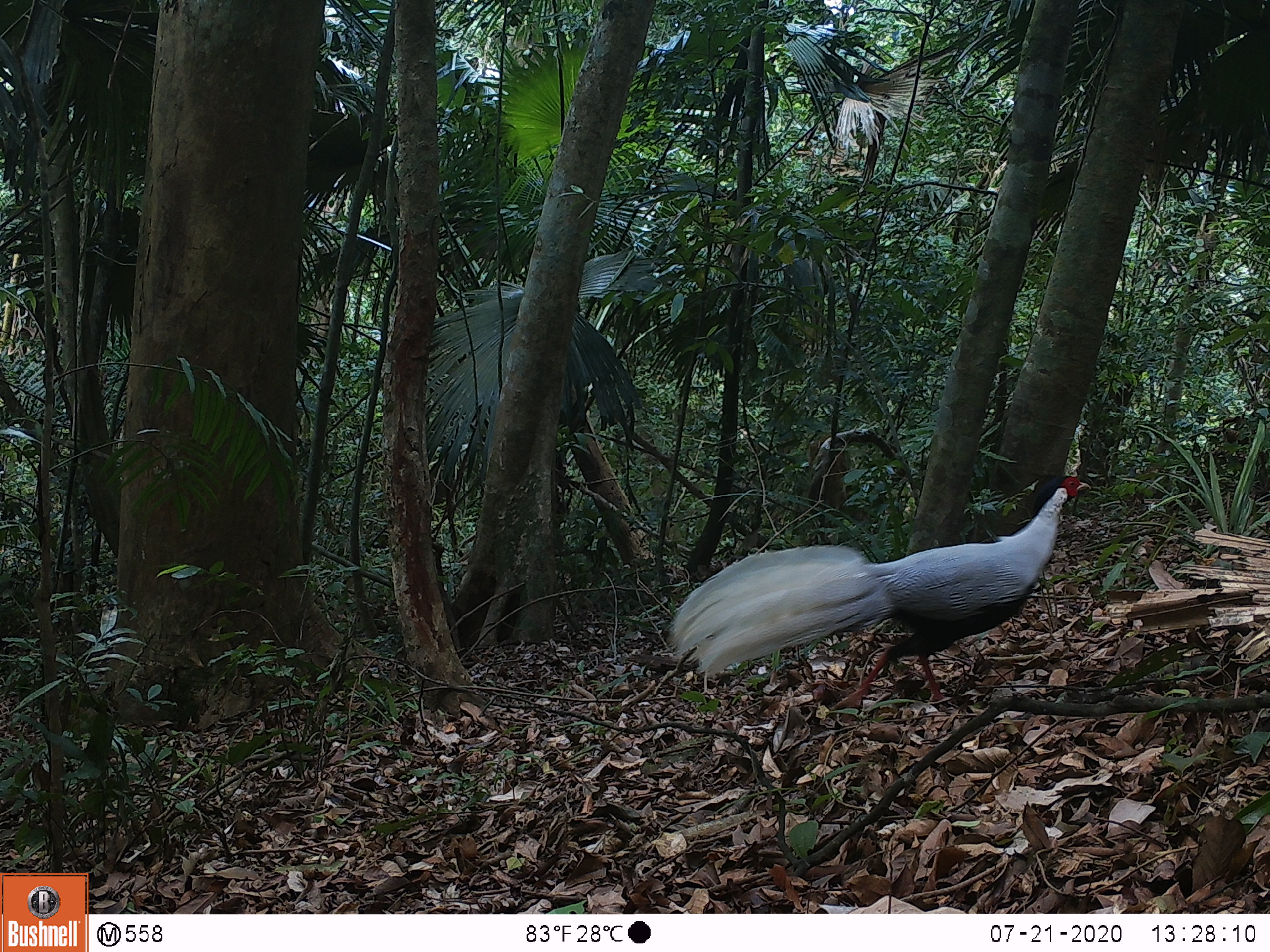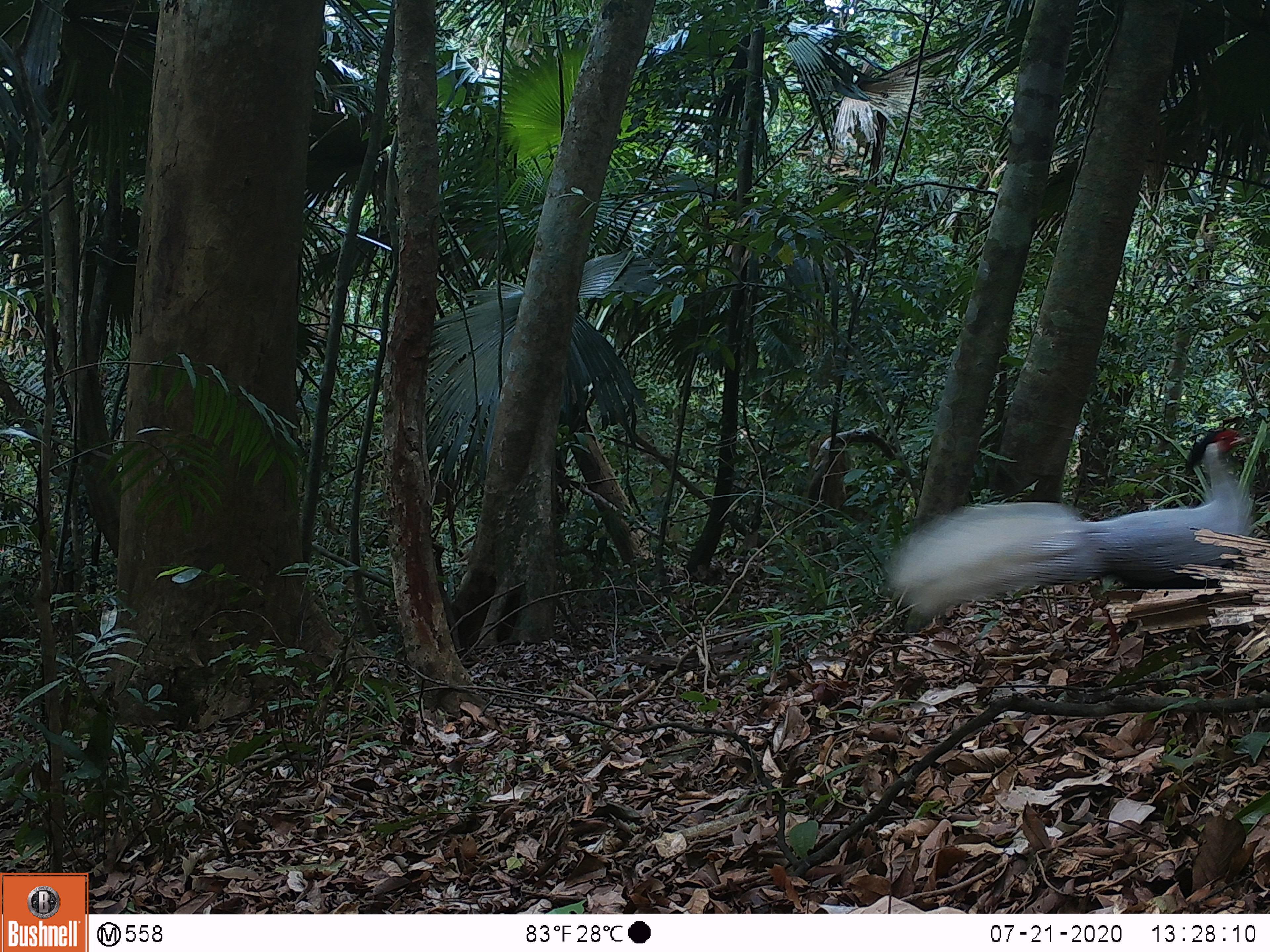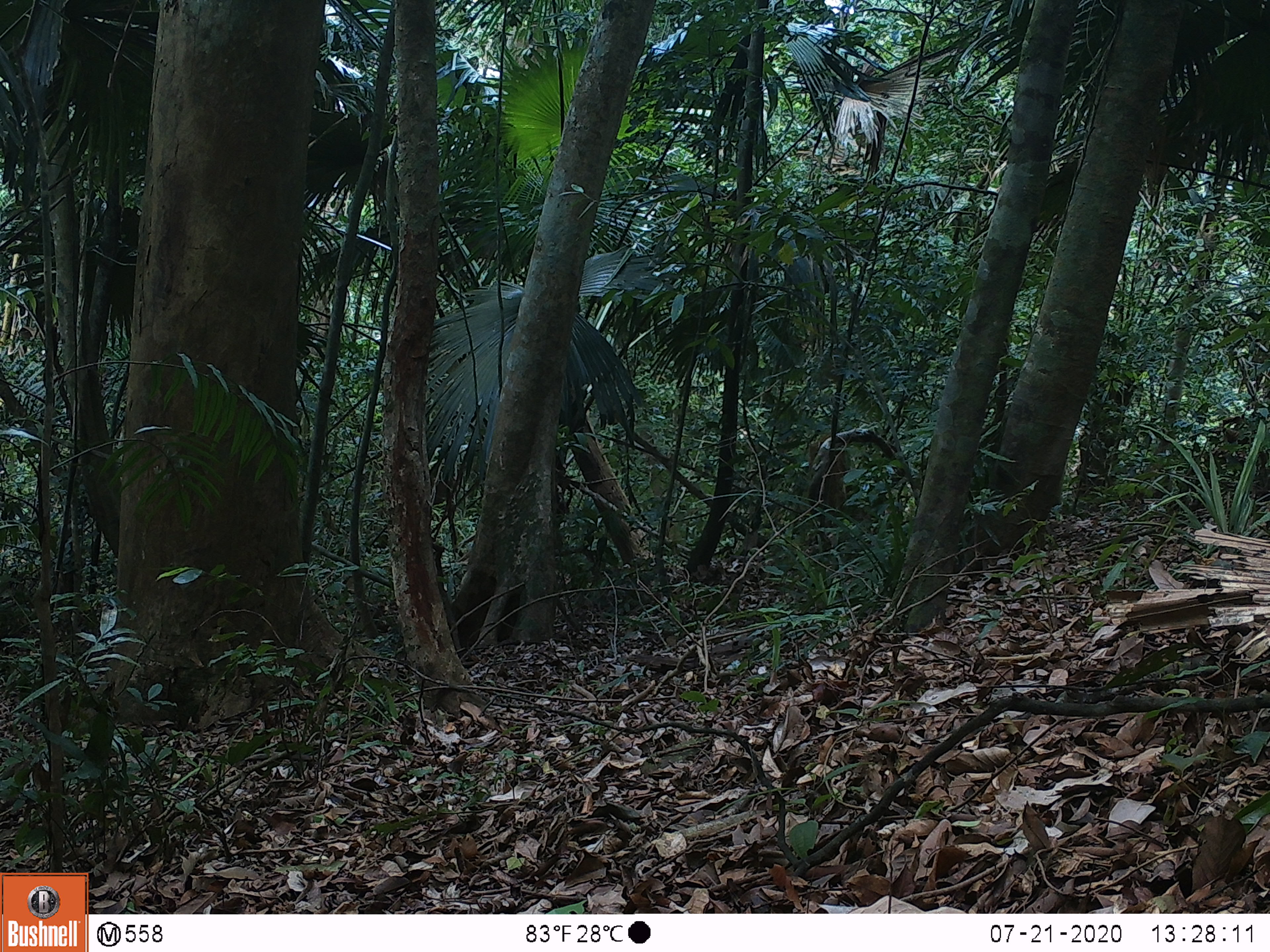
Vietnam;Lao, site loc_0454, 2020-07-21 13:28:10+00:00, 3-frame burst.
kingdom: Animalia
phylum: Chordata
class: Aves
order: Galliformes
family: Phasianidae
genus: Lophura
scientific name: Lophura nycthemera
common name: silver pheasant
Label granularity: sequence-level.